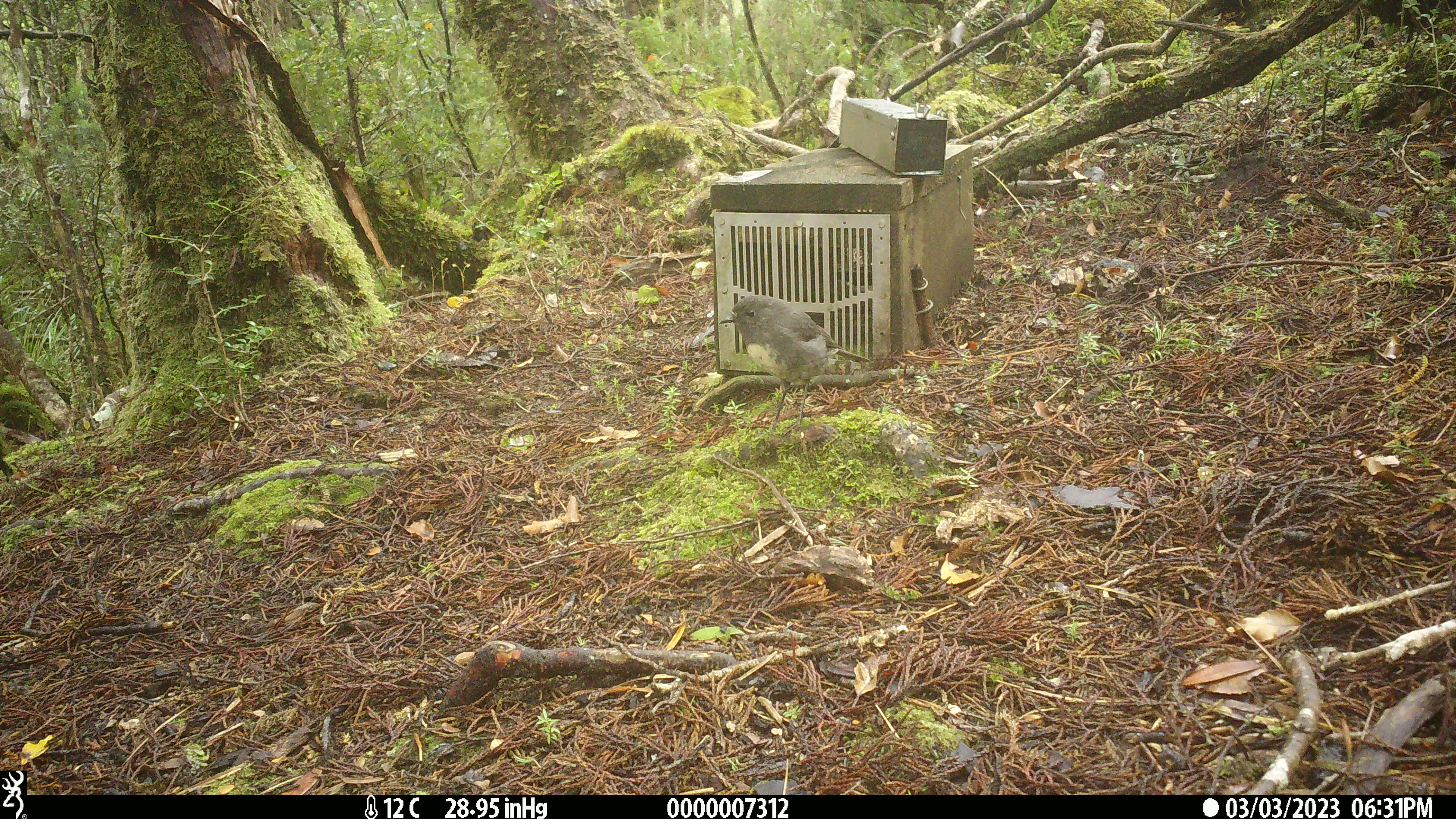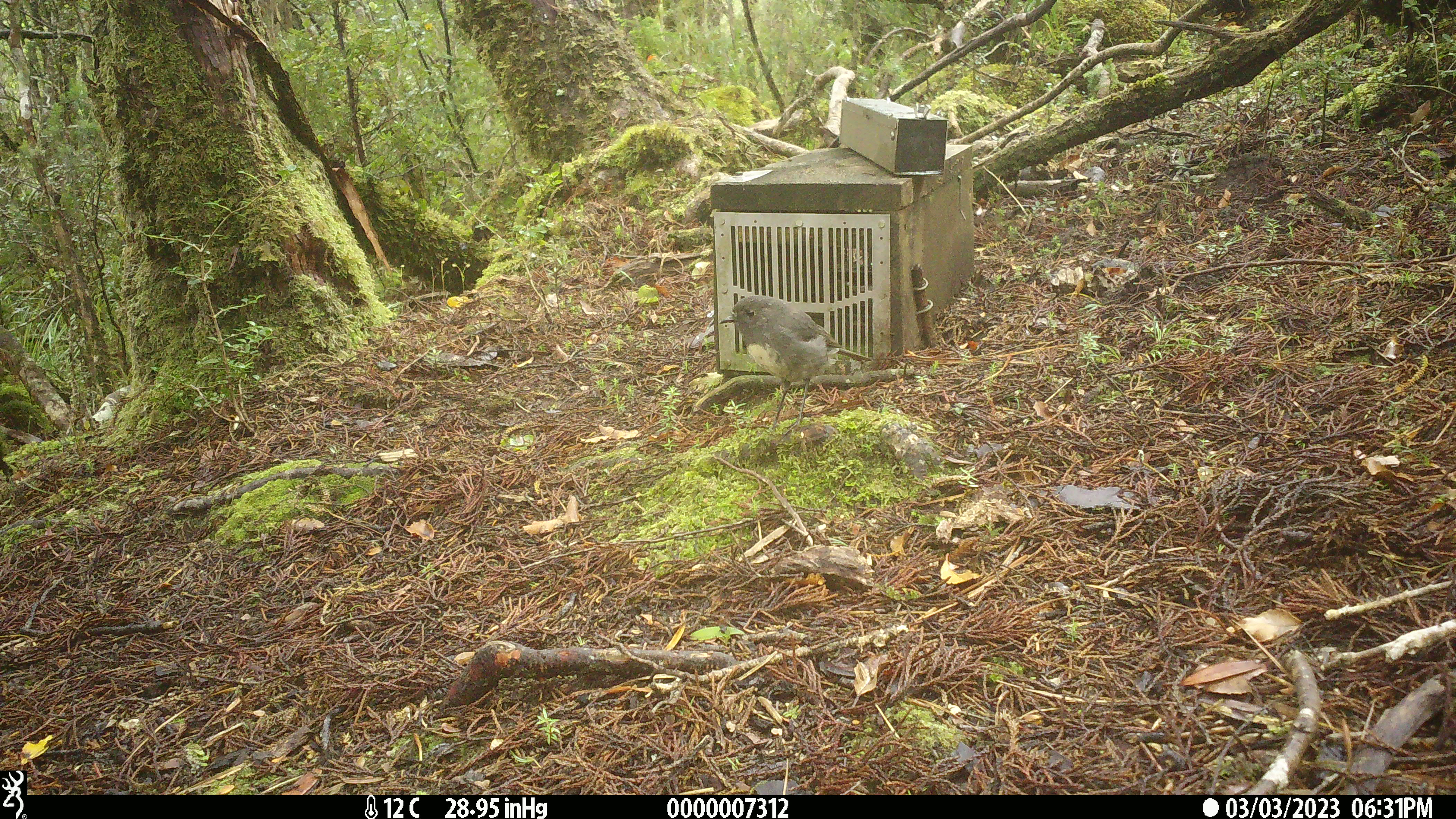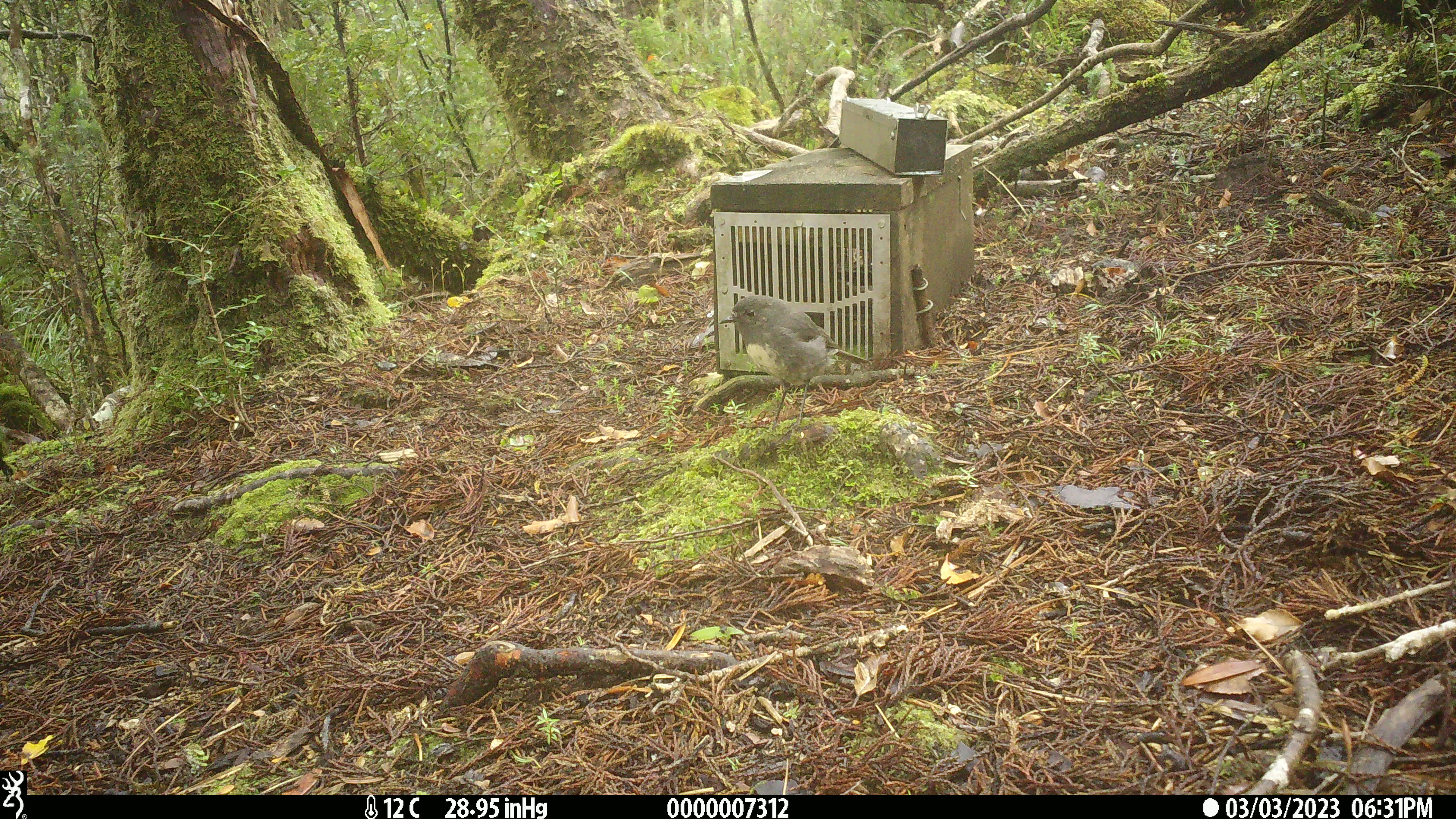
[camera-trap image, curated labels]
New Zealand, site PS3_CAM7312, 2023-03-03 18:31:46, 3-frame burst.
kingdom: Animalia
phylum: Chordata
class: Aves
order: Passeriformes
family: Petroicidae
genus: Petroica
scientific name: Petroica australis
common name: new zealand robin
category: robin